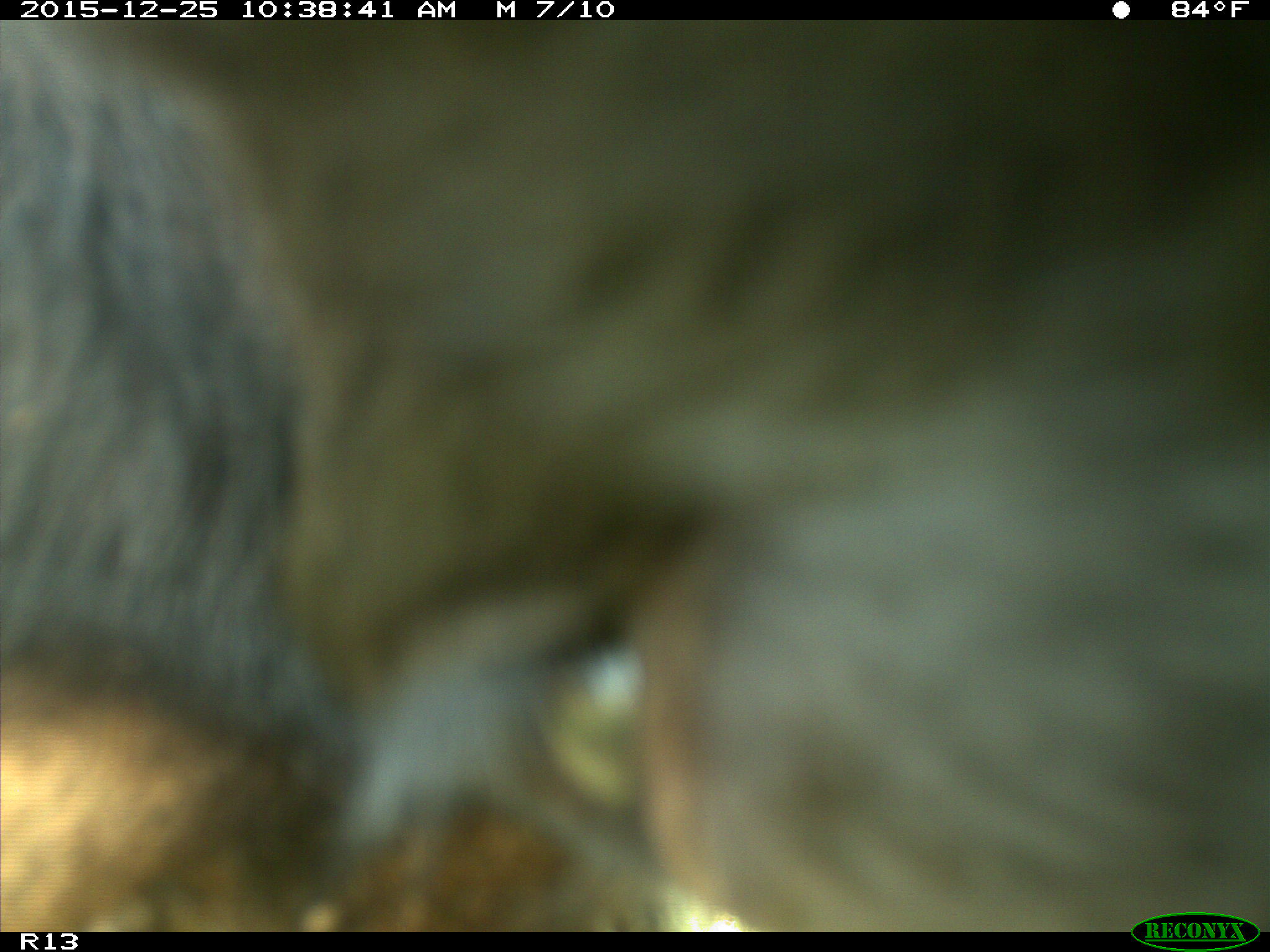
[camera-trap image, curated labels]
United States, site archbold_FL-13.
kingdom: Animalia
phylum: Chordata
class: Mammalia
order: Artiodactyla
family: Bovidae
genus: Bos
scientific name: Bos taurus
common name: domestic cow